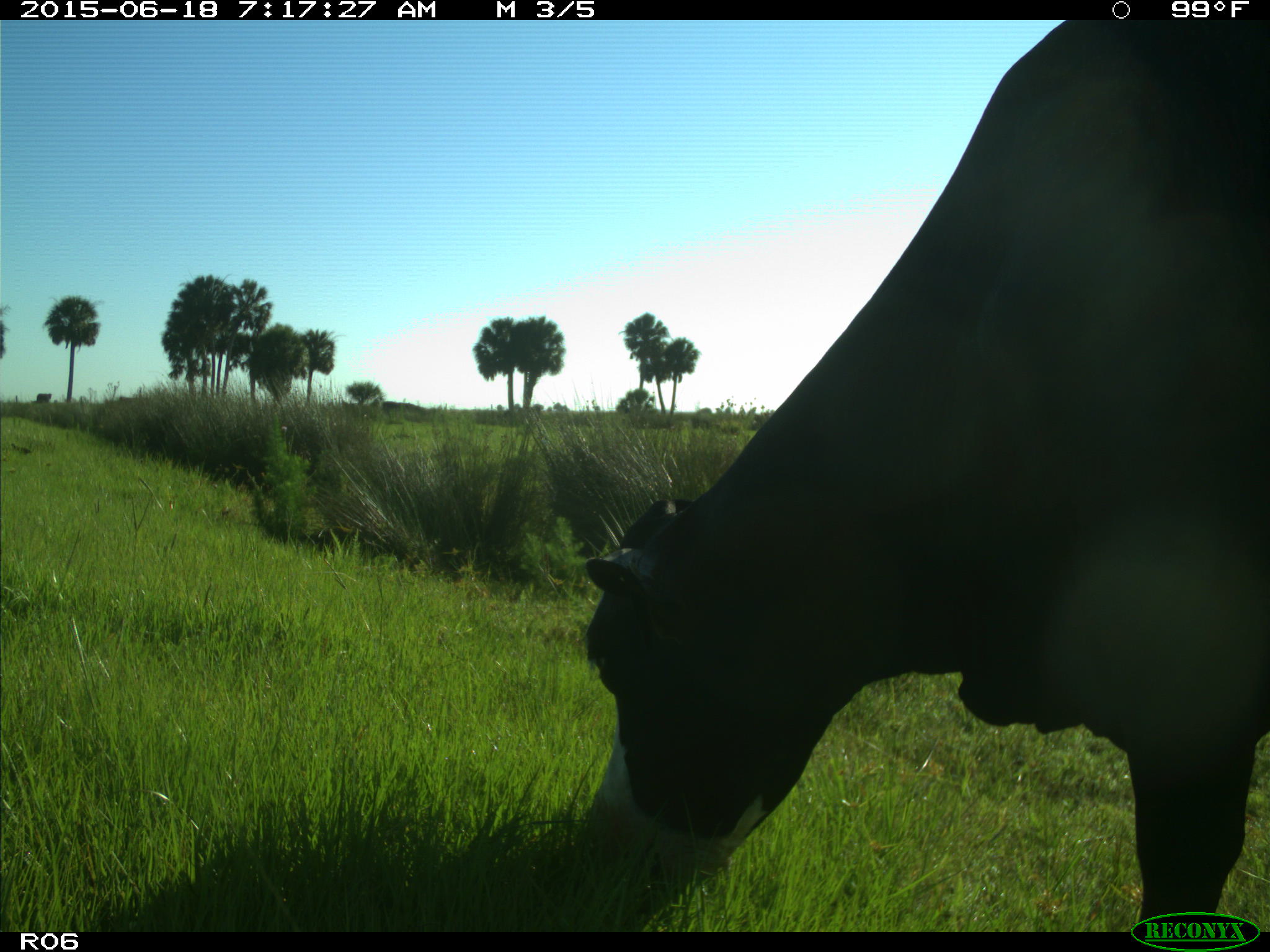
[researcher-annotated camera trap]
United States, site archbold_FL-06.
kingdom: Animalia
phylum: Chordata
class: Mammalia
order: Artiodactyla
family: Bovidae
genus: Bos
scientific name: Bos taurus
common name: domestic cow